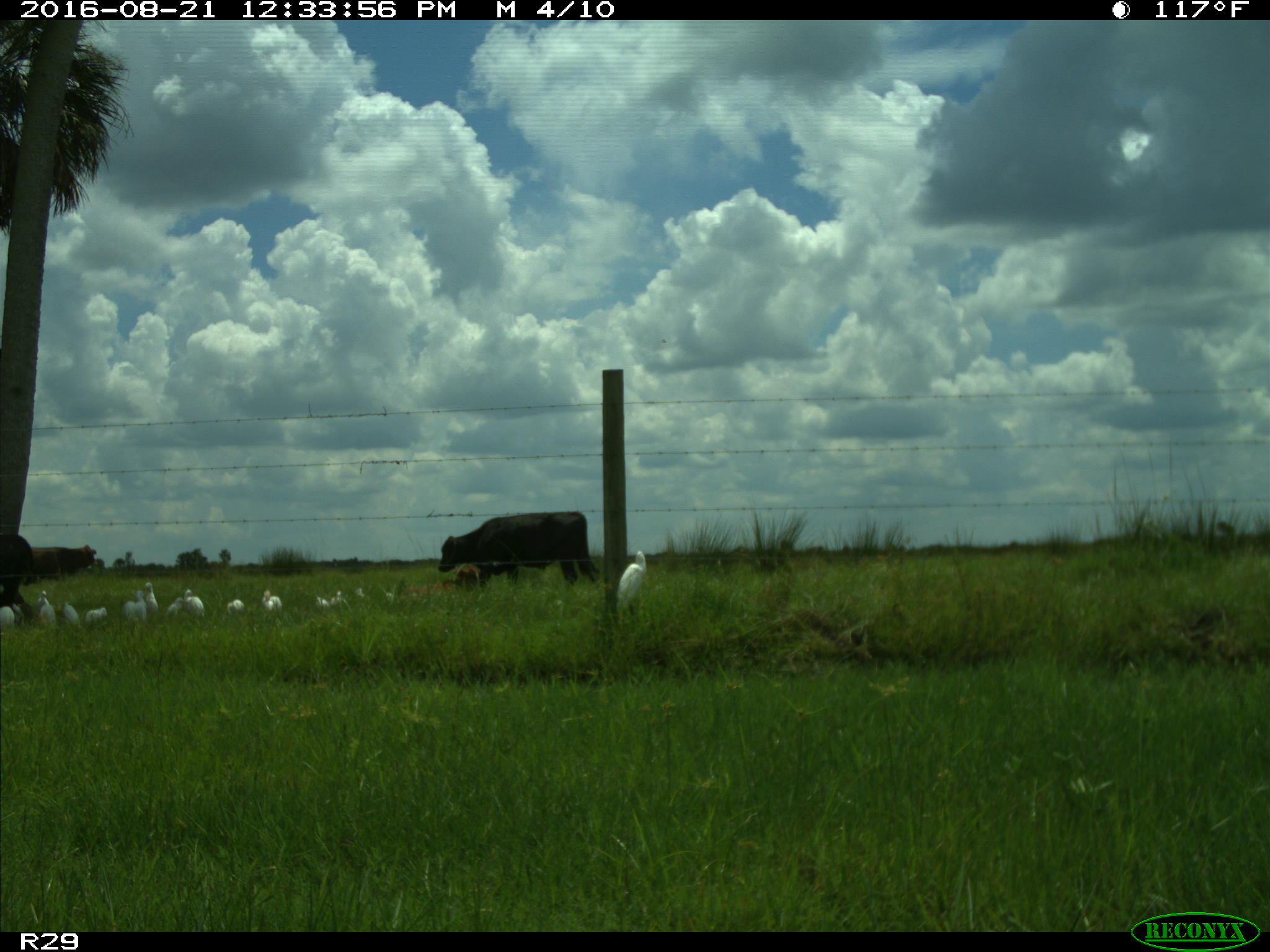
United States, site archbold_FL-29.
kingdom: Animalia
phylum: Chordata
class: Mammalia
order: Artiodactyla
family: Bovidae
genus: Bos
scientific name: Bos taurus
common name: domestic cow